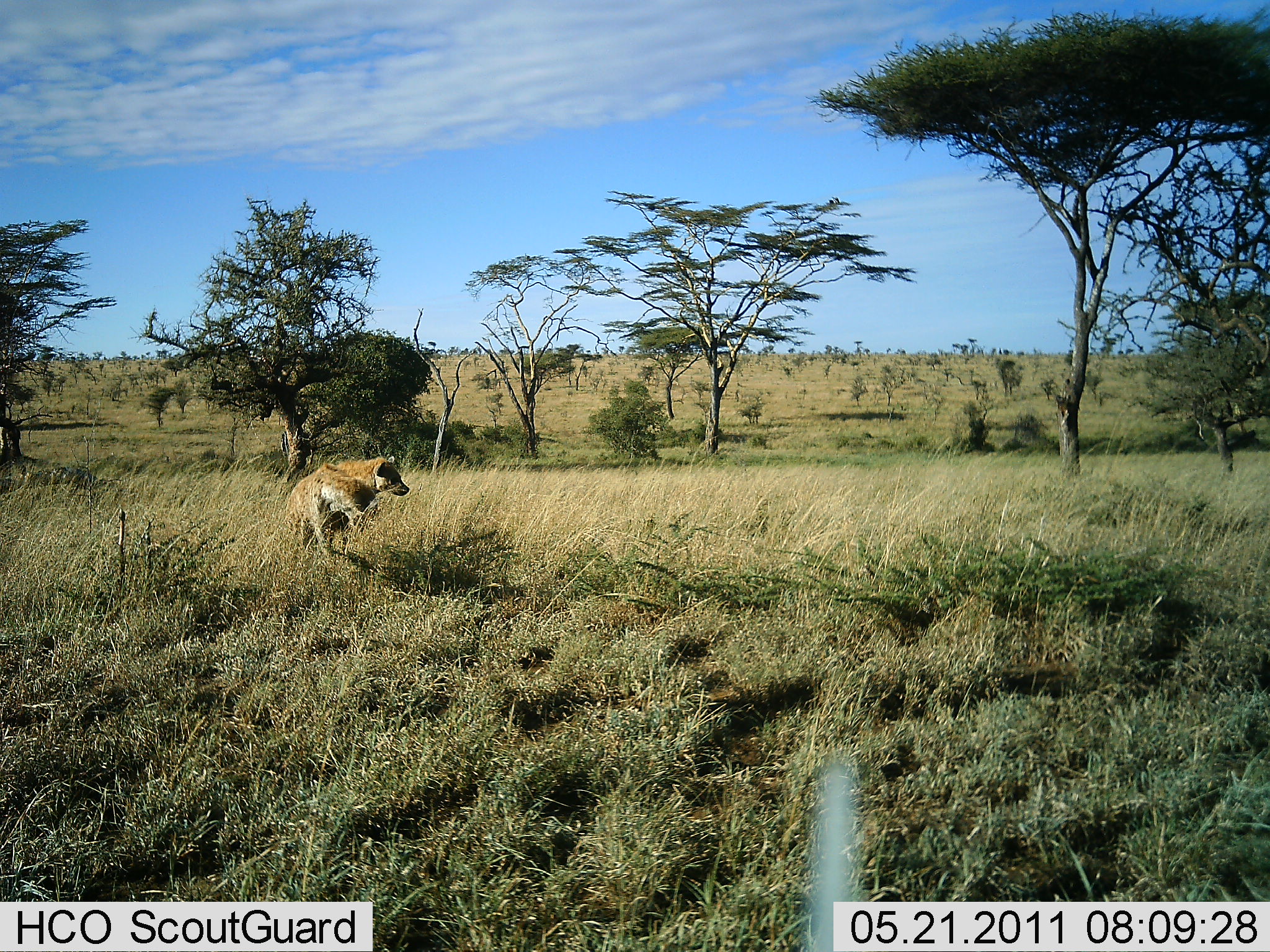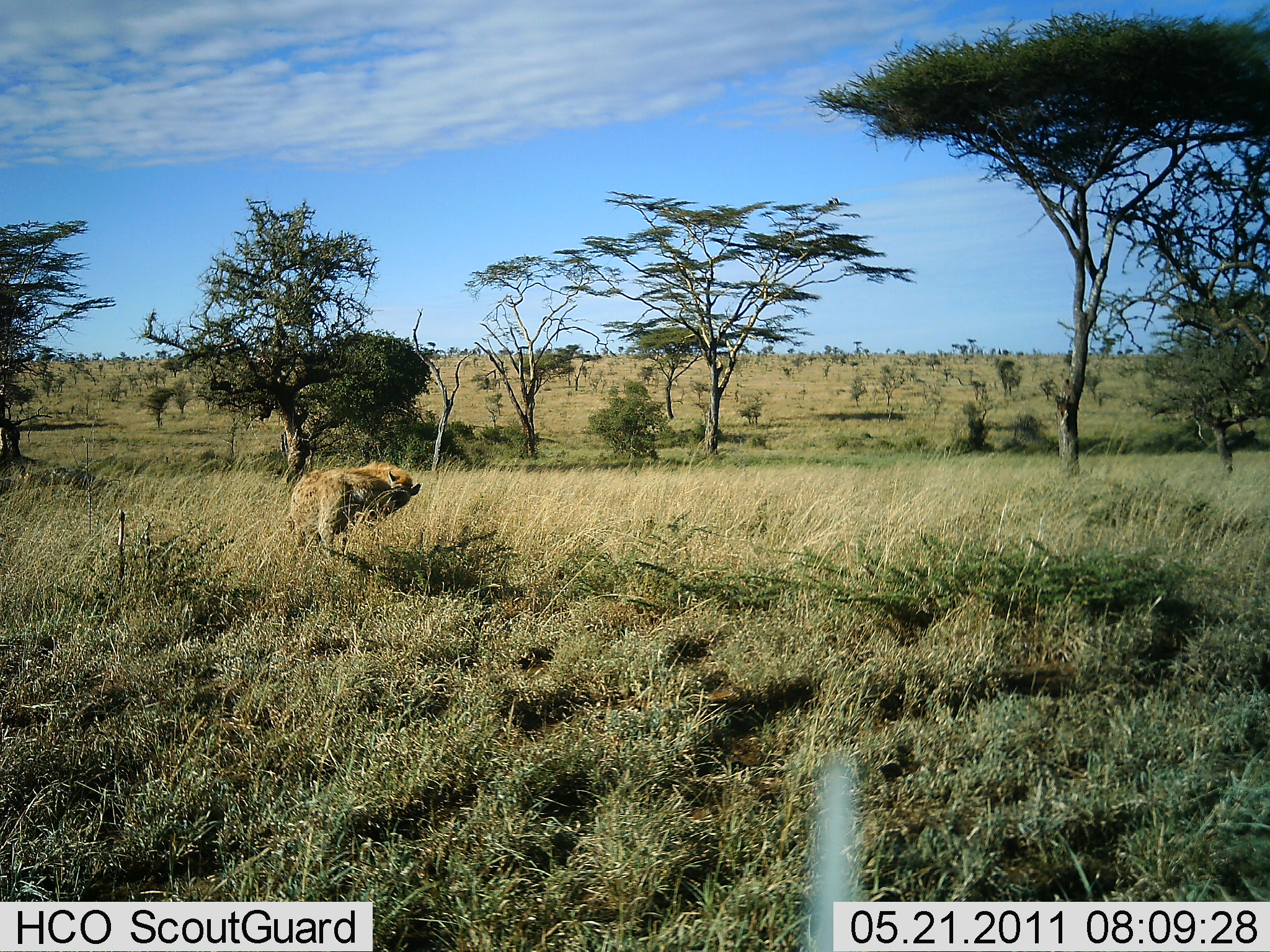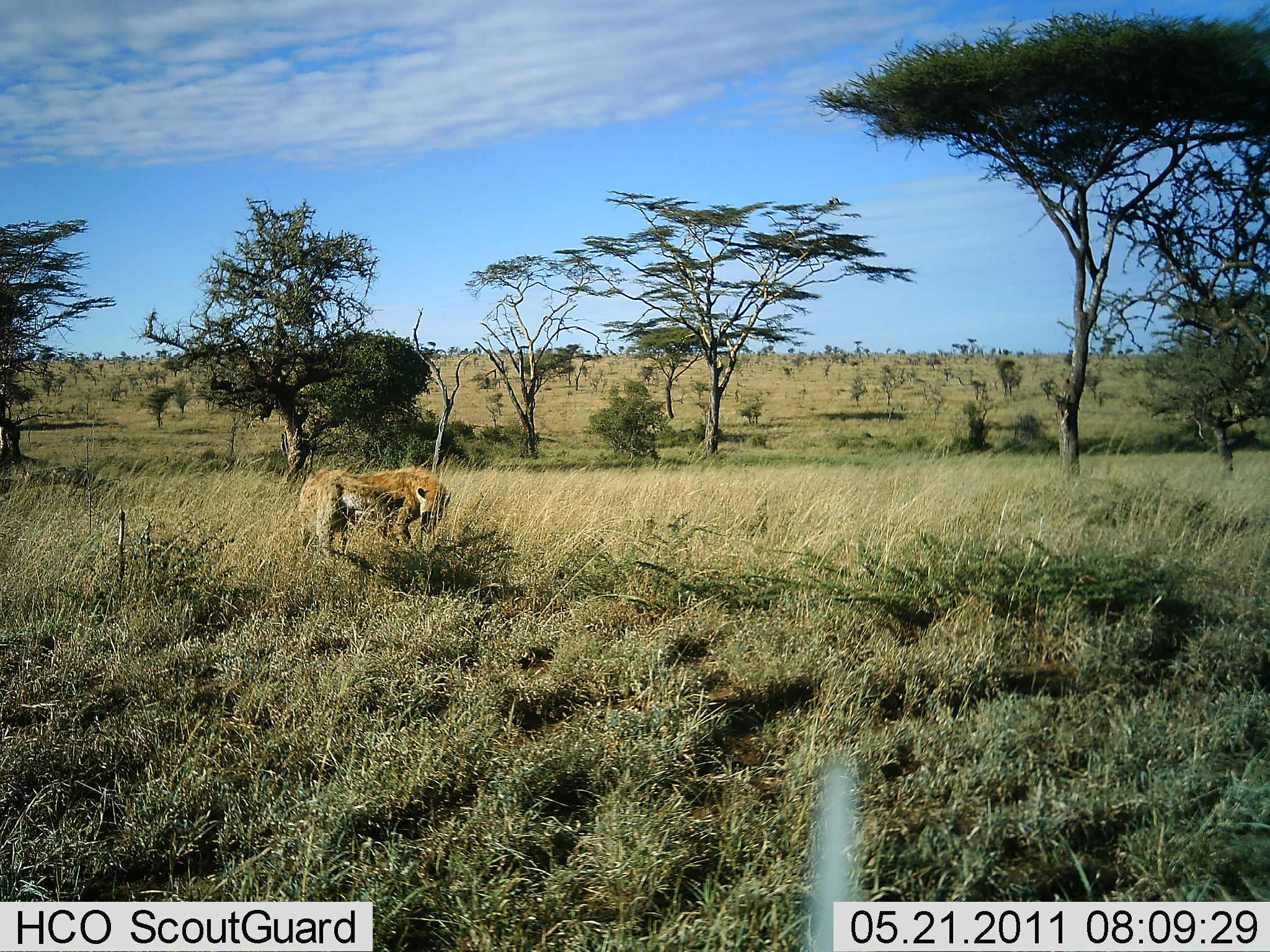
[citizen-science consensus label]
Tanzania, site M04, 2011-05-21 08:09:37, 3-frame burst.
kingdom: Animalia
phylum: Chordata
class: Mammalia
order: Carnivora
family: Hyaenidae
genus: Crocuta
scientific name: Crocuta crocuta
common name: spotted hyena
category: hyenaspotted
Hyenaspotted (spotted hyena) (Crocuta crocuta), count 1. Behavior (volunteer vote fractions): standing 67%, resting 0%, moving 42%, interacting 17%. Young present (vote fraction): 0%. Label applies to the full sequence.